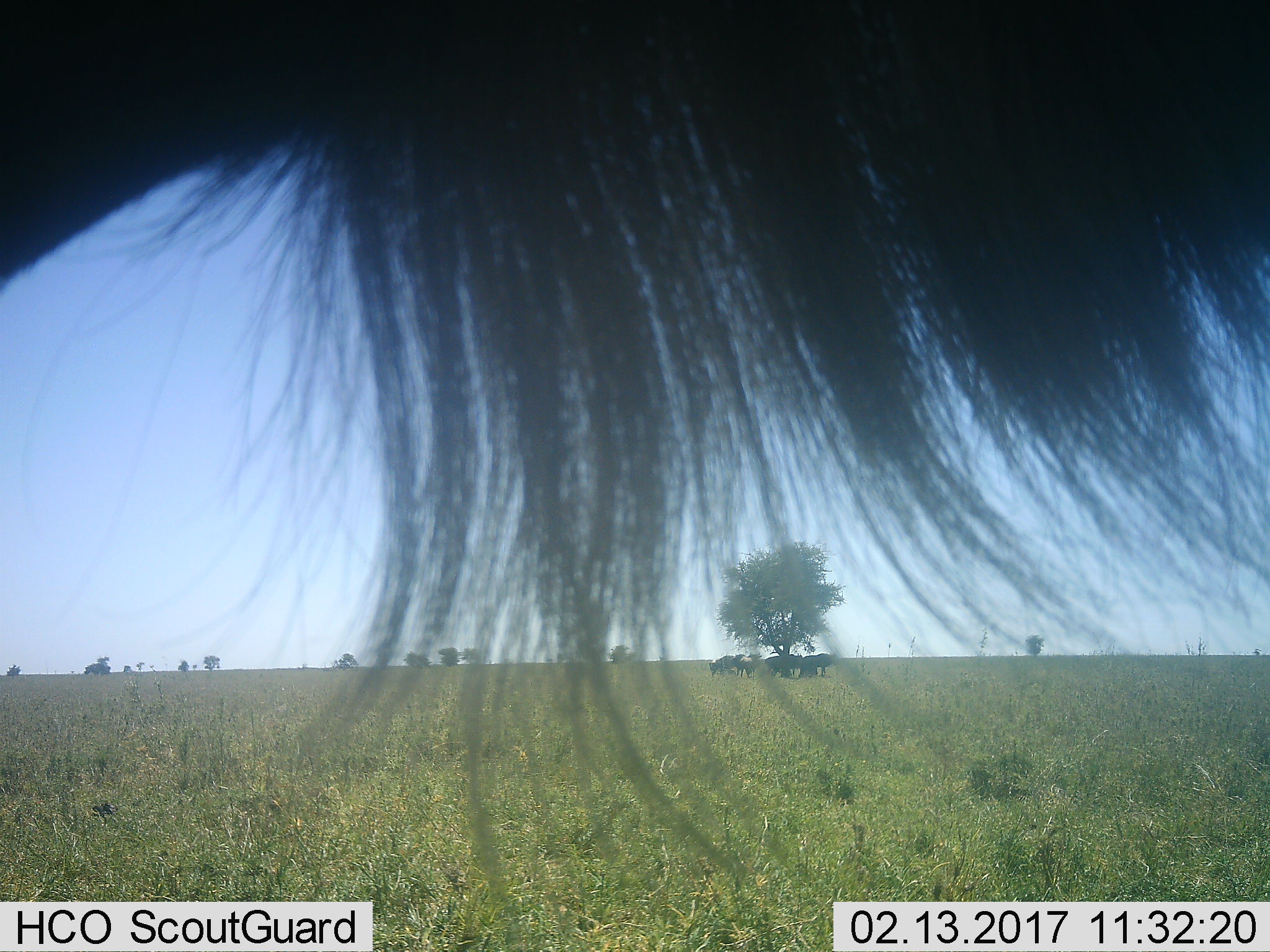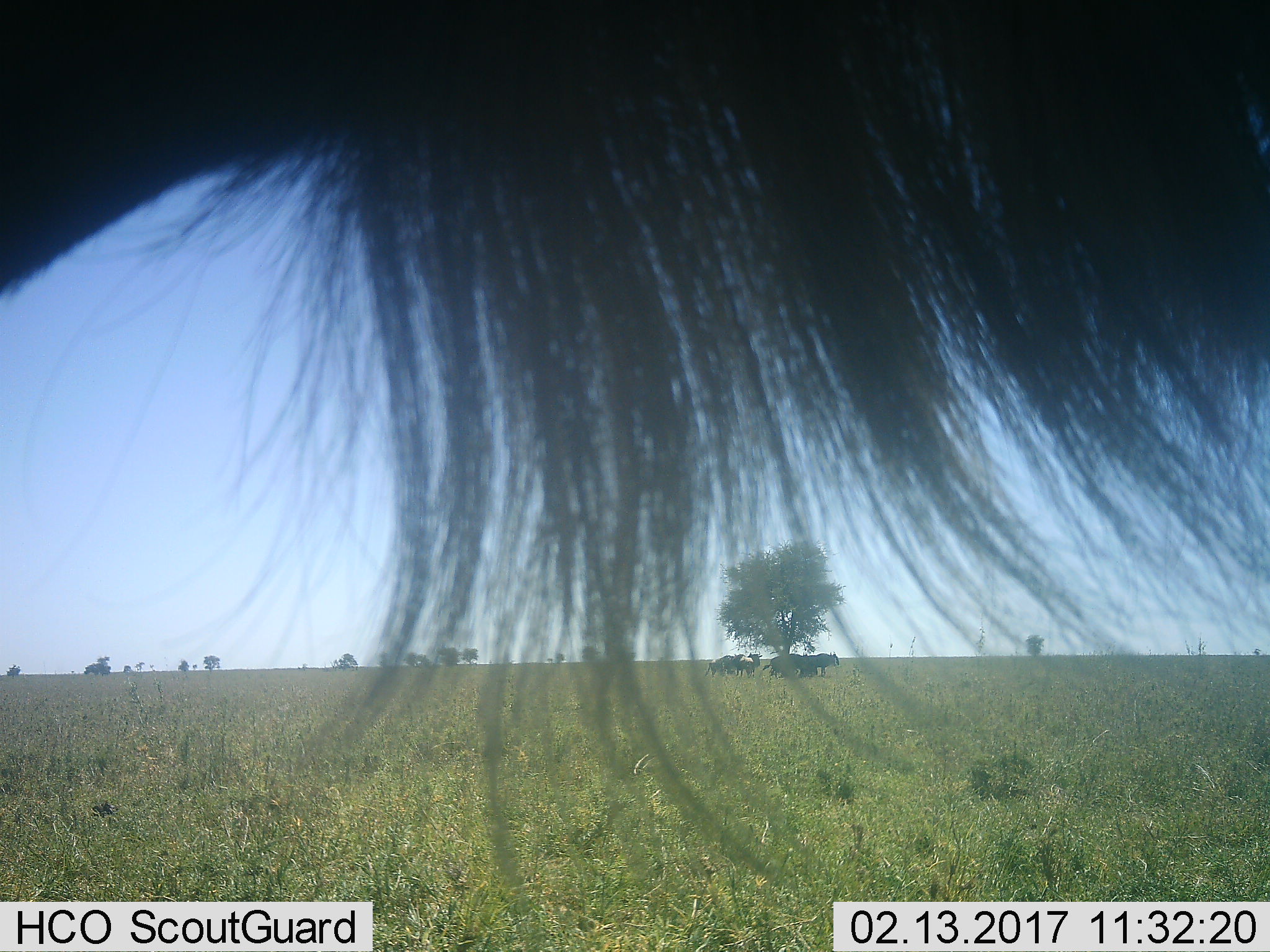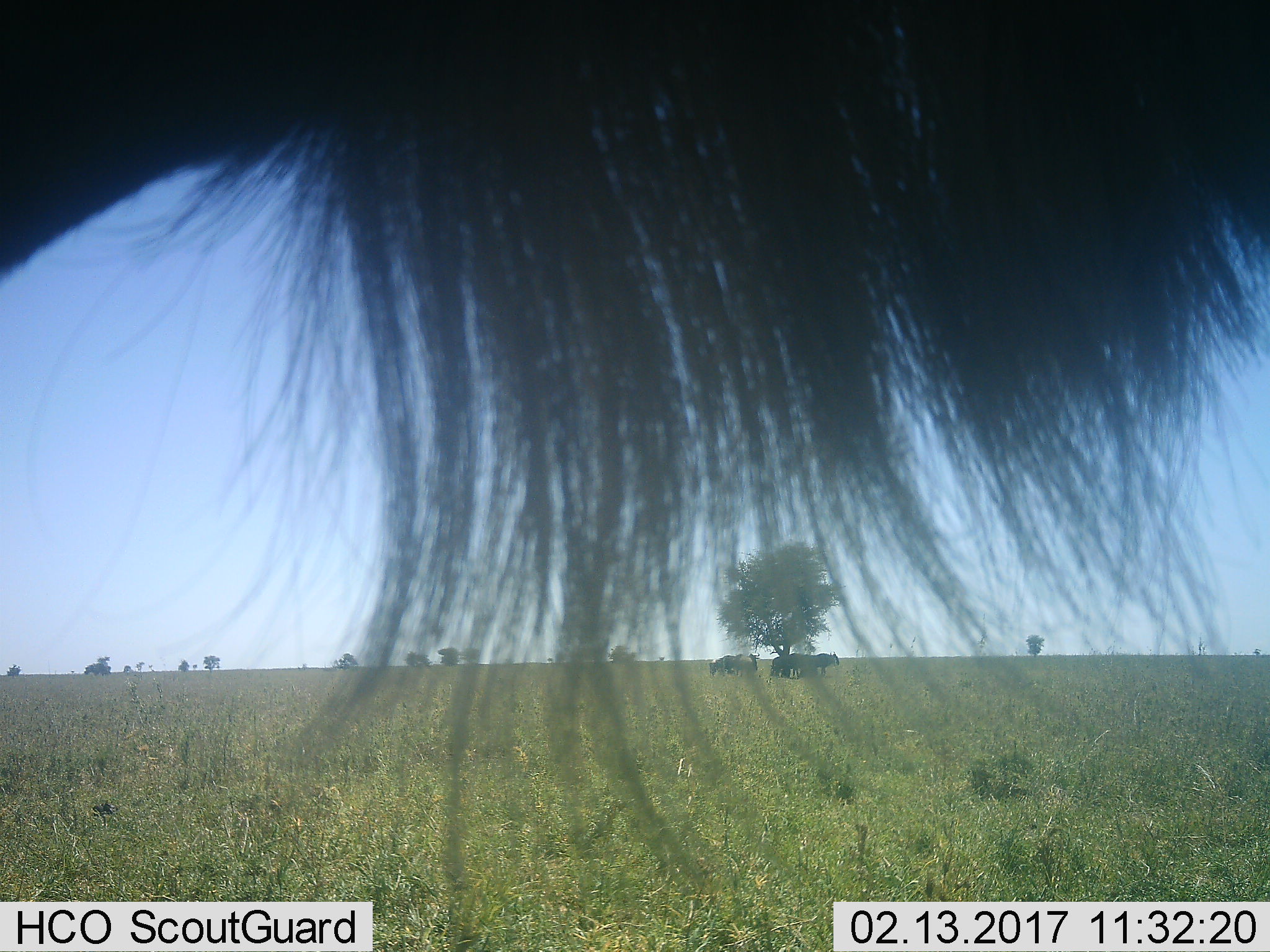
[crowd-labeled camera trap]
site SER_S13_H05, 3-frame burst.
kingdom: Animalia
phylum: Chordata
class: Mammalia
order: Artiodactyla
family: Bovidae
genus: Connochaetes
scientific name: Connochaetes taurinus taurinus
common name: blue wildebeest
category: wildebeestblue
Wildebeestblue (blue wildebeest) (Connochaetes taurinus taurinus), count 7. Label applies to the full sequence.